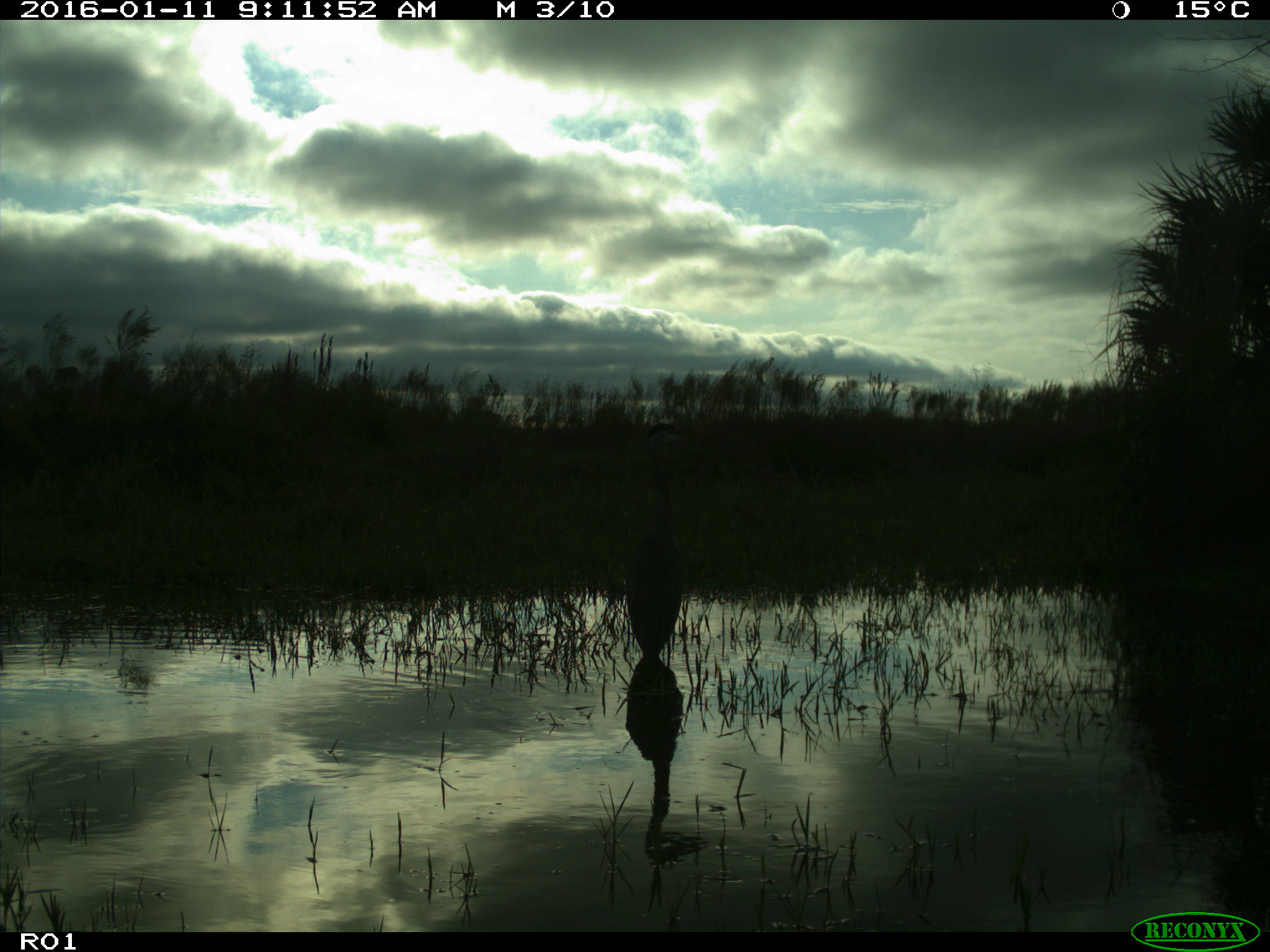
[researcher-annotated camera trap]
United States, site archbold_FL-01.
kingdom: Animalia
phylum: Chordata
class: Aves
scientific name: Aves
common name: birds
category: unidentified bird